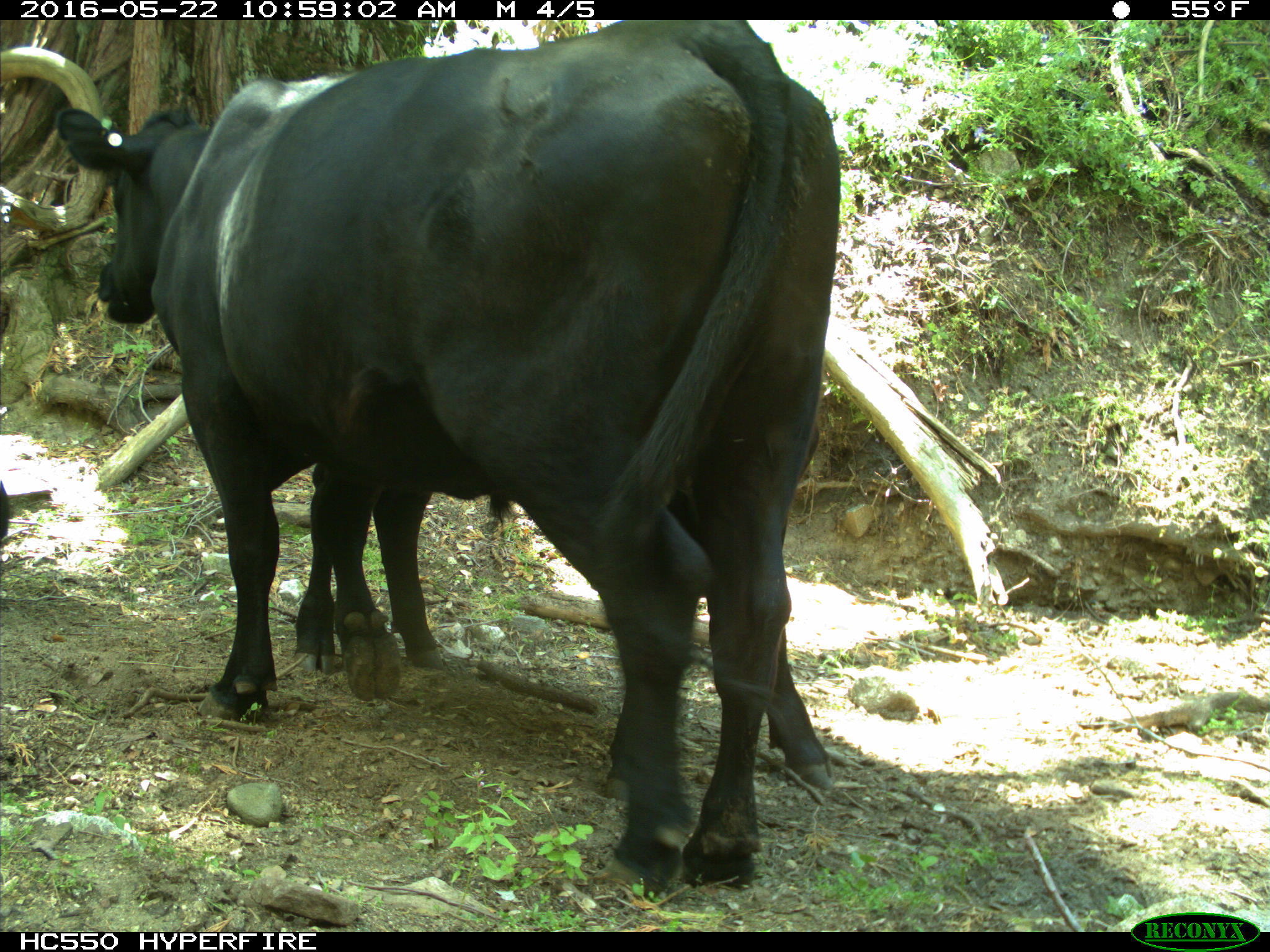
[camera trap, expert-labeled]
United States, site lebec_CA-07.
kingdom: Animalia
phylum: Chordata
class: Mammalia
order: Artiodactyla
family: Bovidae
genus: Bos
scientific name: Bos taurus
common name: domestic cow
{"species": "Bos taurus (domestic cow)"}